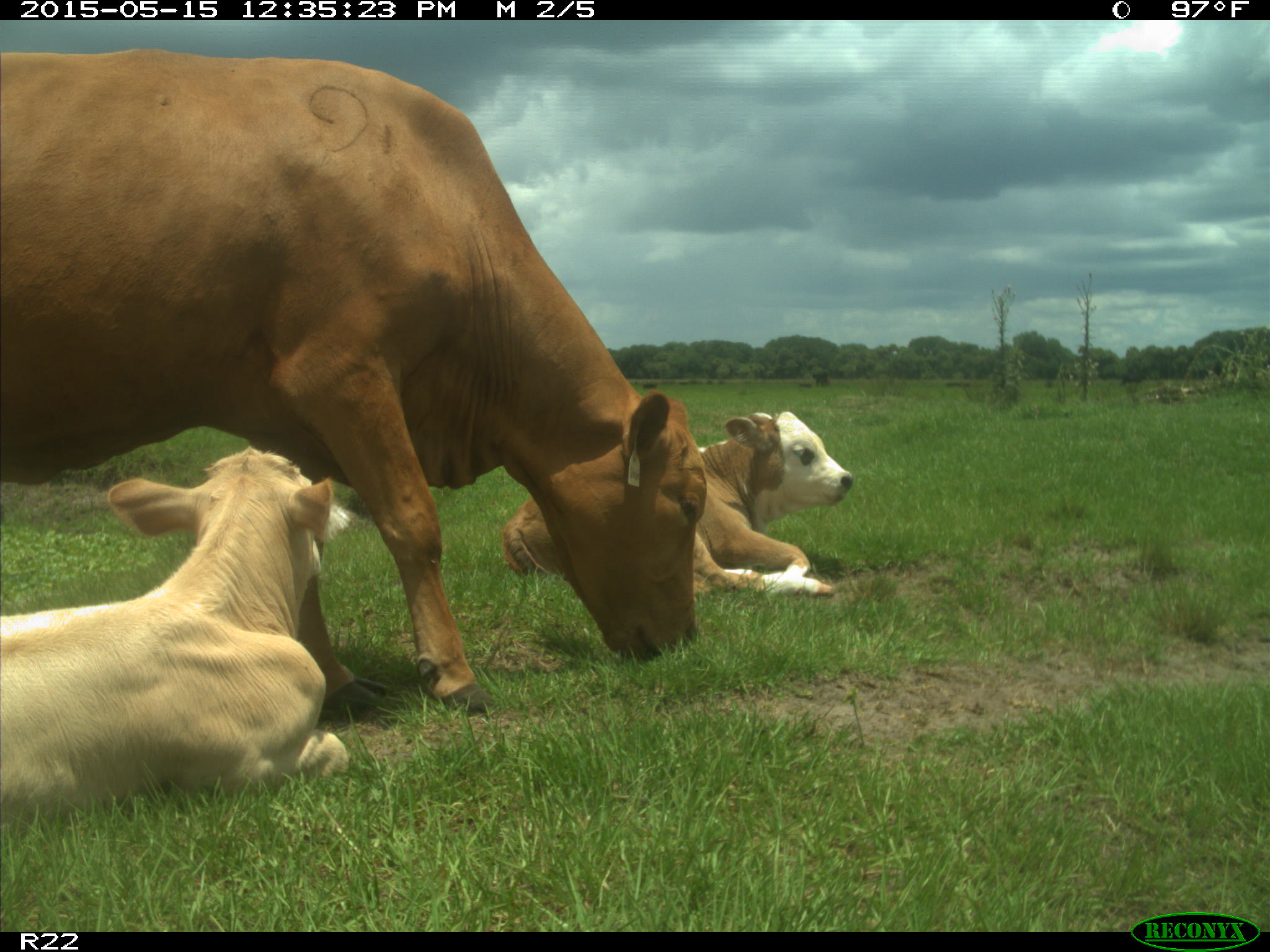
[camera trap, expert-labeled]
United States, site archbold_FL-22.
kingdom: Animalia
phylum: Chordata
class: Mammalia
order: Artiodactyla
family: Bovidae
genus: Bos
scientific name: Bos taurus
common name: domestic cow